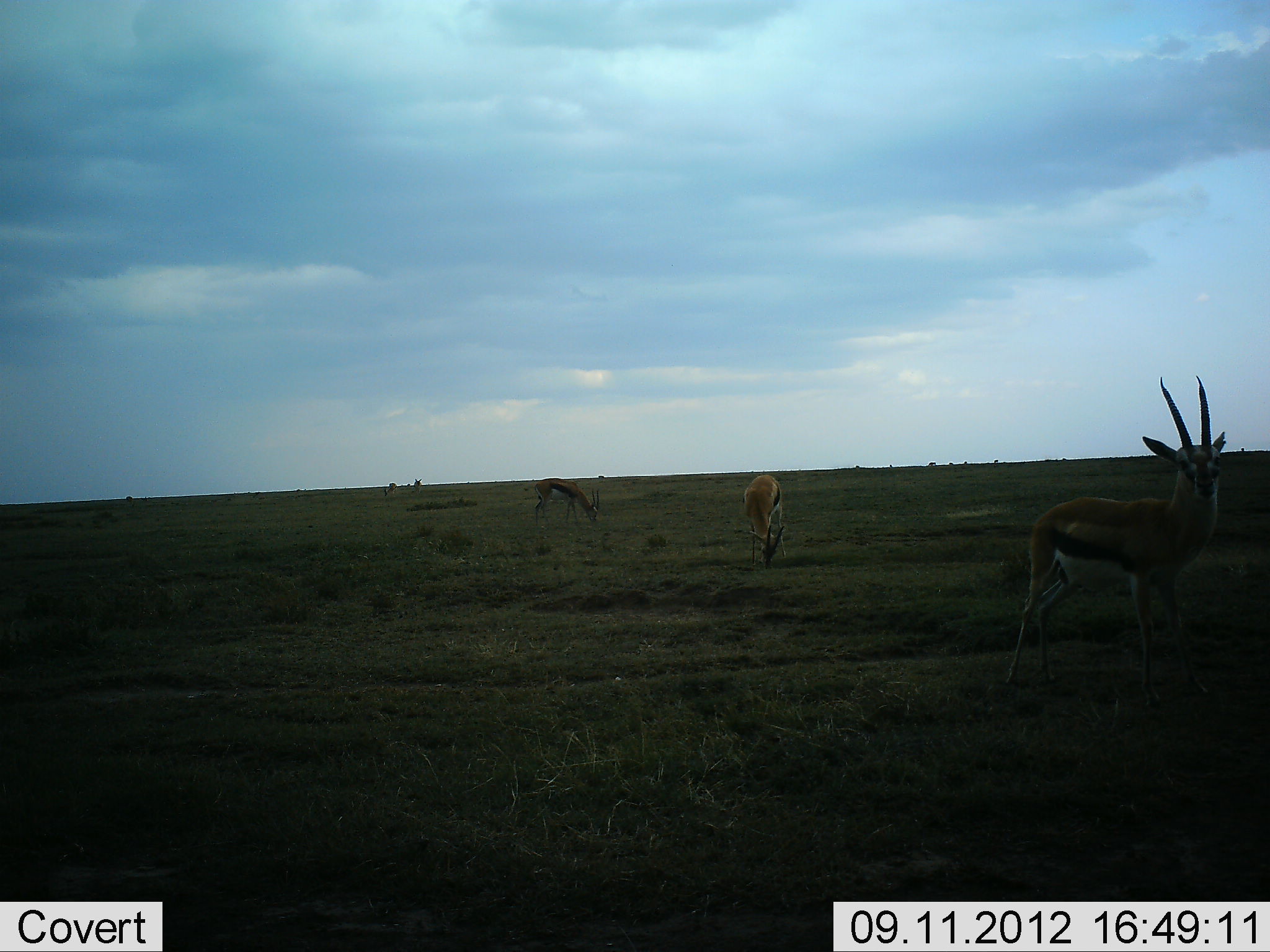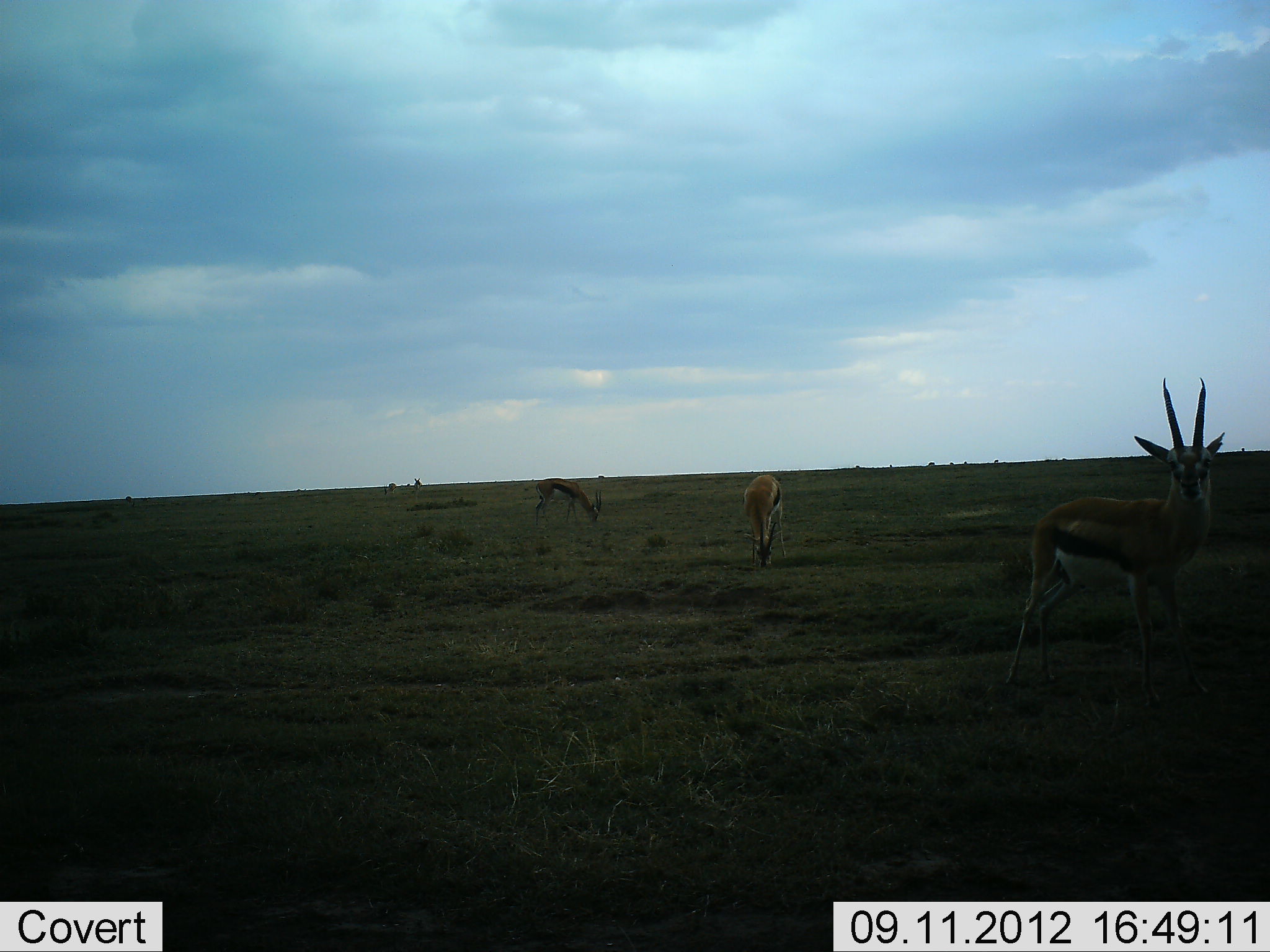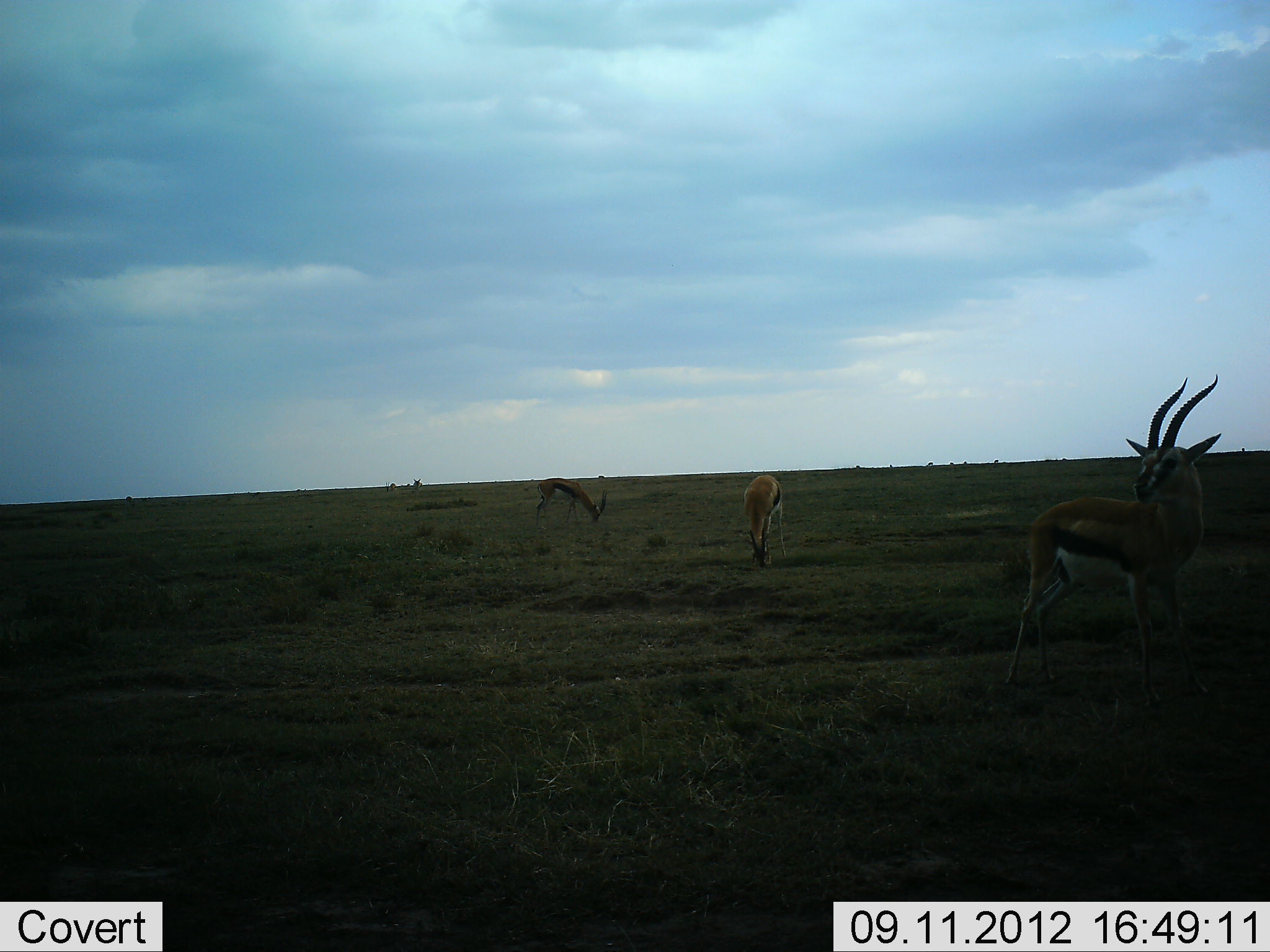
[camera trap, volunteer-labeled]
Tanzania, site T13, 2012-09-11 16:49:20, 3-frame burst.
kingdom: Animalia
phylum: Chordata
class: Mammalia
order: Artiodactyla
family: Bovidae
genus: Eudorcas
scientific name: Eudorcas thomsonii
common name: thomson's gazelle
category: gazellethomsons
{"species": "gazellethomsons (thomson's gazelle) (Eudorcas thomsonii)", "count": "3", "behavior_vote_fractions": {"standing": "70%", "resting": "10%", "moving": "10%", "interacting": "0%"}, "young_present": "0%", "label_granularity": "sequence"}